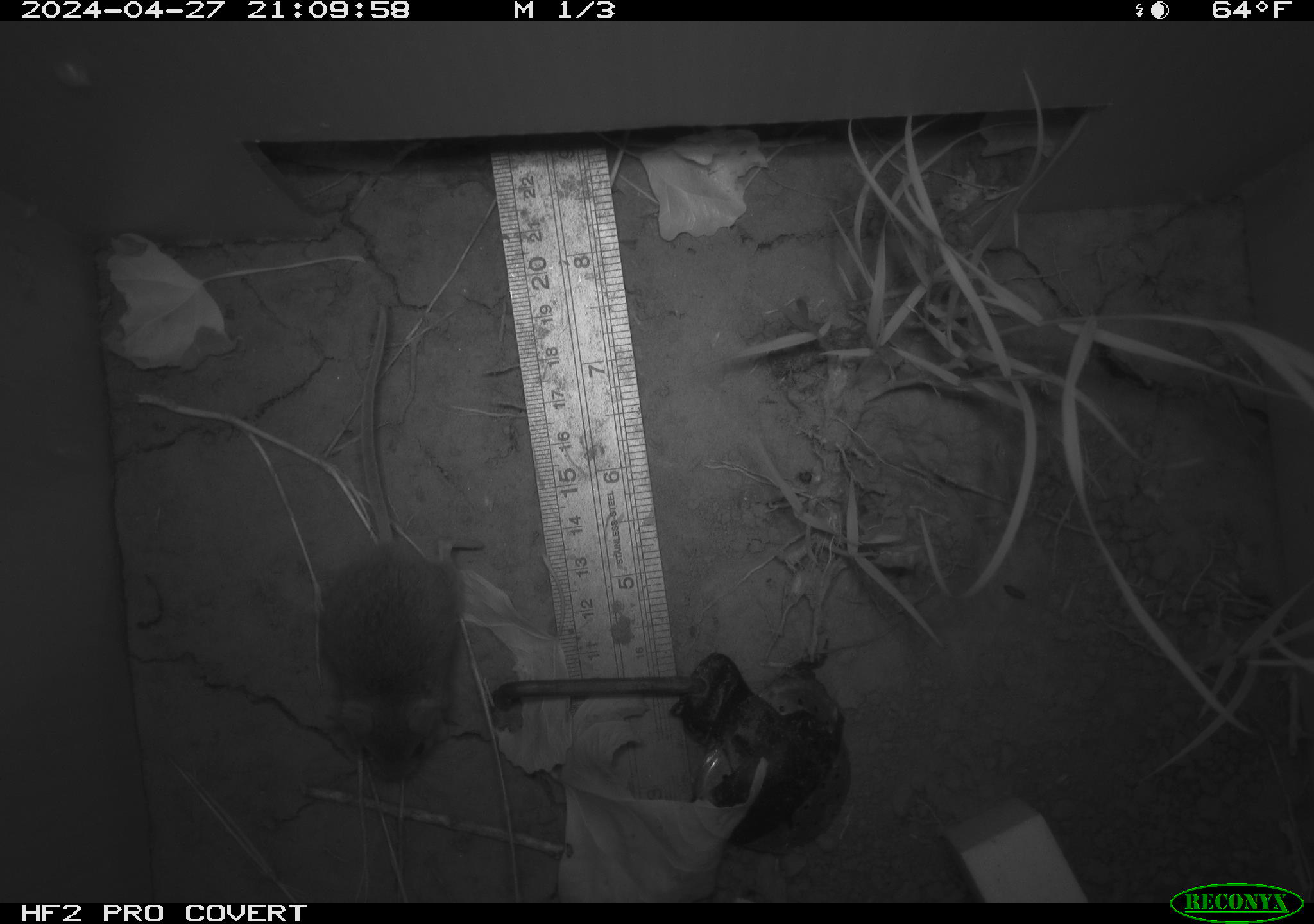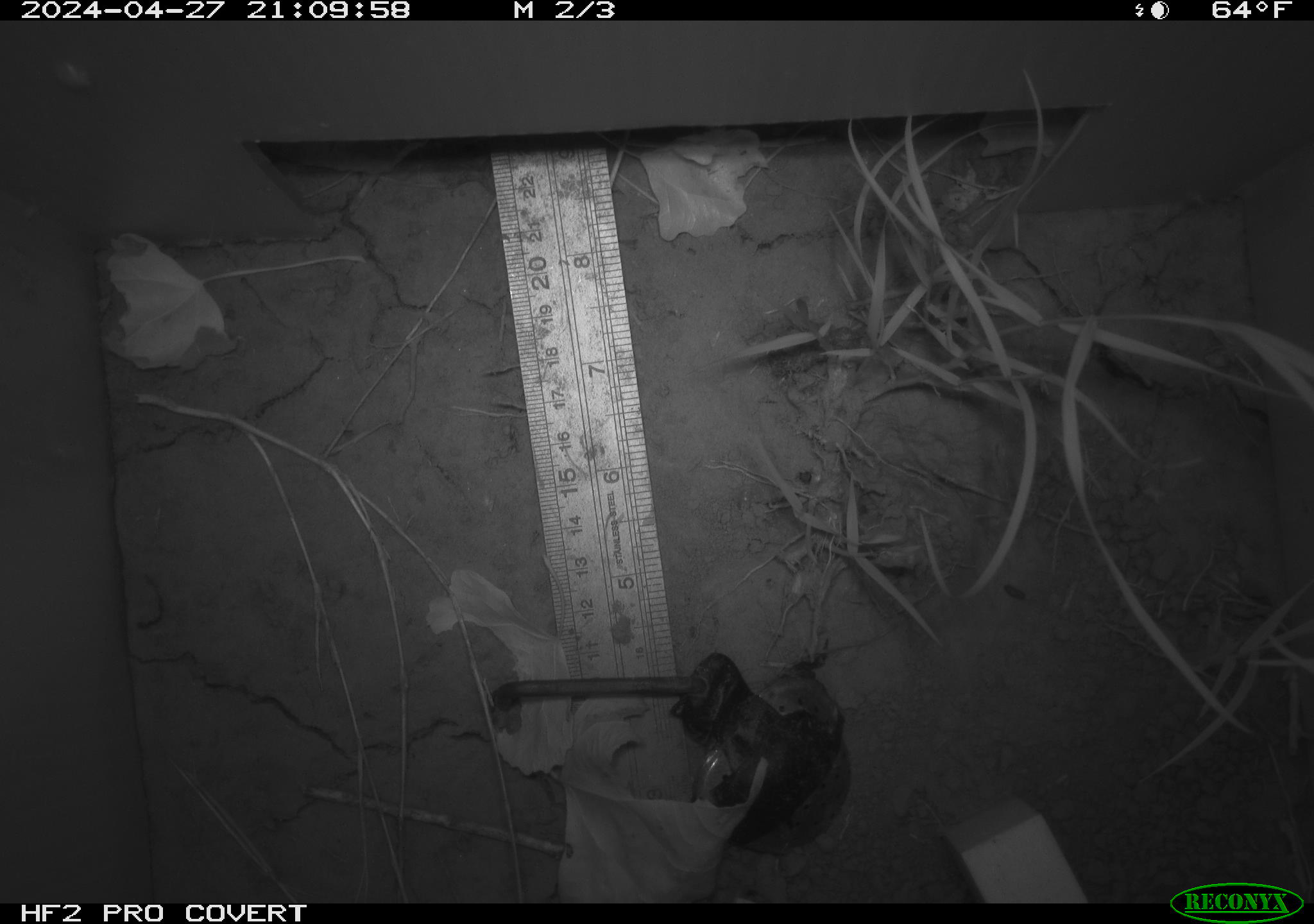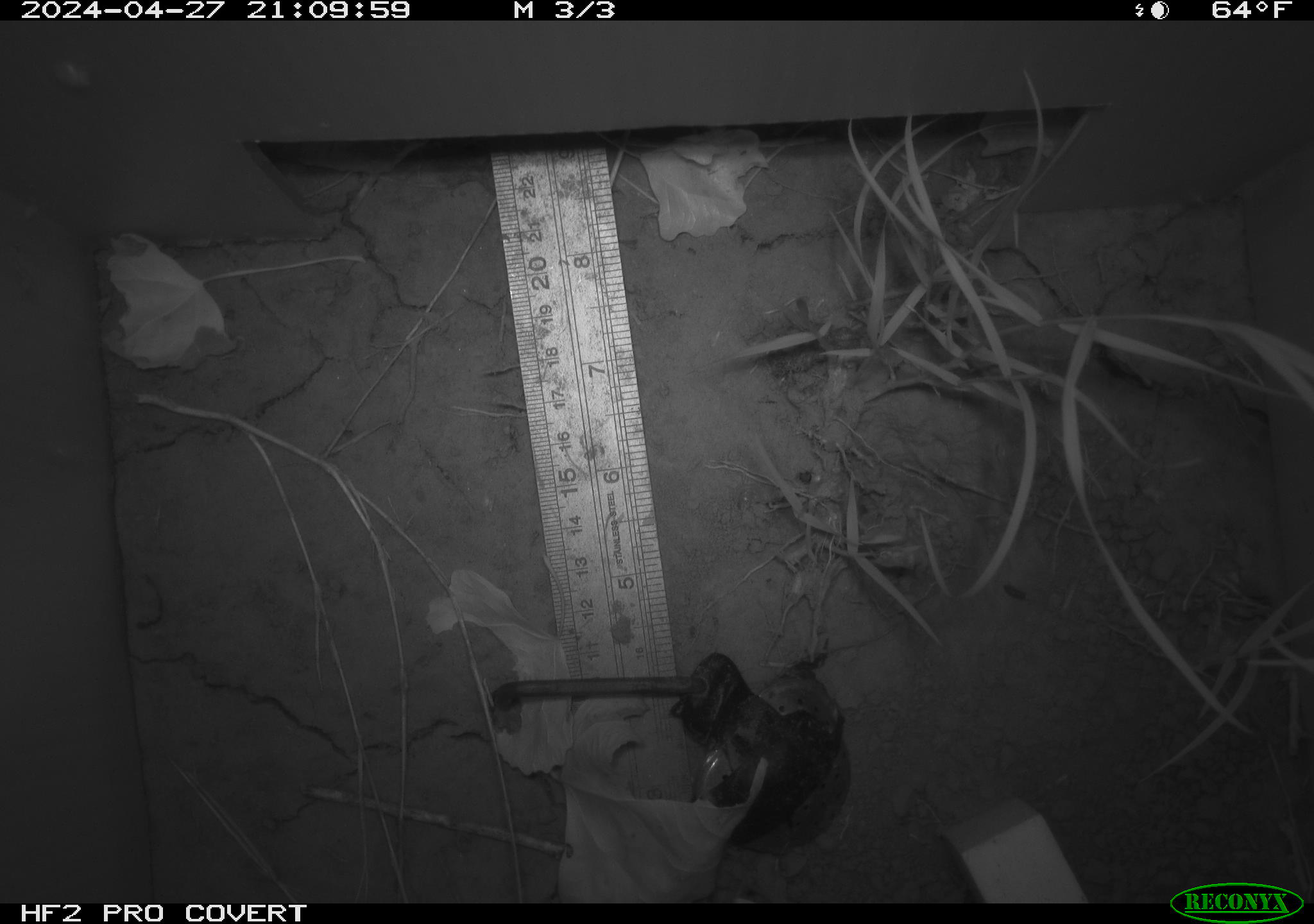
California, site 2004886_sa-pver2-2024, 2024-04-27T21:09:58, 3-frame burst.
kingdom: Animalia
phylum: Chordata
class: Mammalia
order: Rodentia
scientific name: Rodentia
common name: mouse species